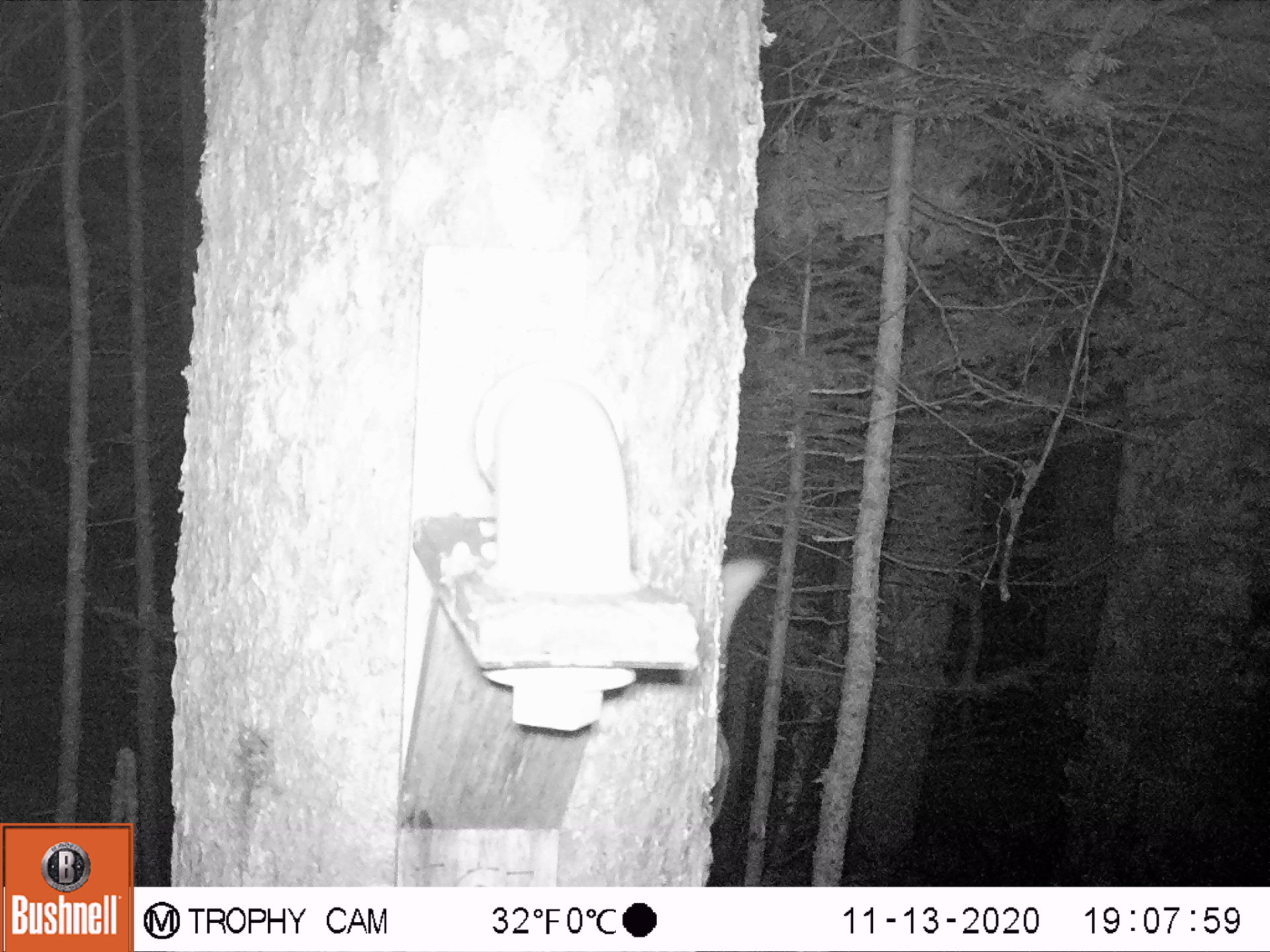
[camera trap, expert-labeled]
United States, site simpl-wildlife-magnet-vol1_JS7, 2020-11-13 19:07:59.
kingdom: Animalia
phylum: Chordata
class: Mammalia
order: Rodentia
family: Sciuridae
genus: Glaucomys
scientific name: Glaucomys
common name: flying squirrel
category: flying squirrel sp.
Flying squirrel sp. (flying squirrel) (Glaucomys).